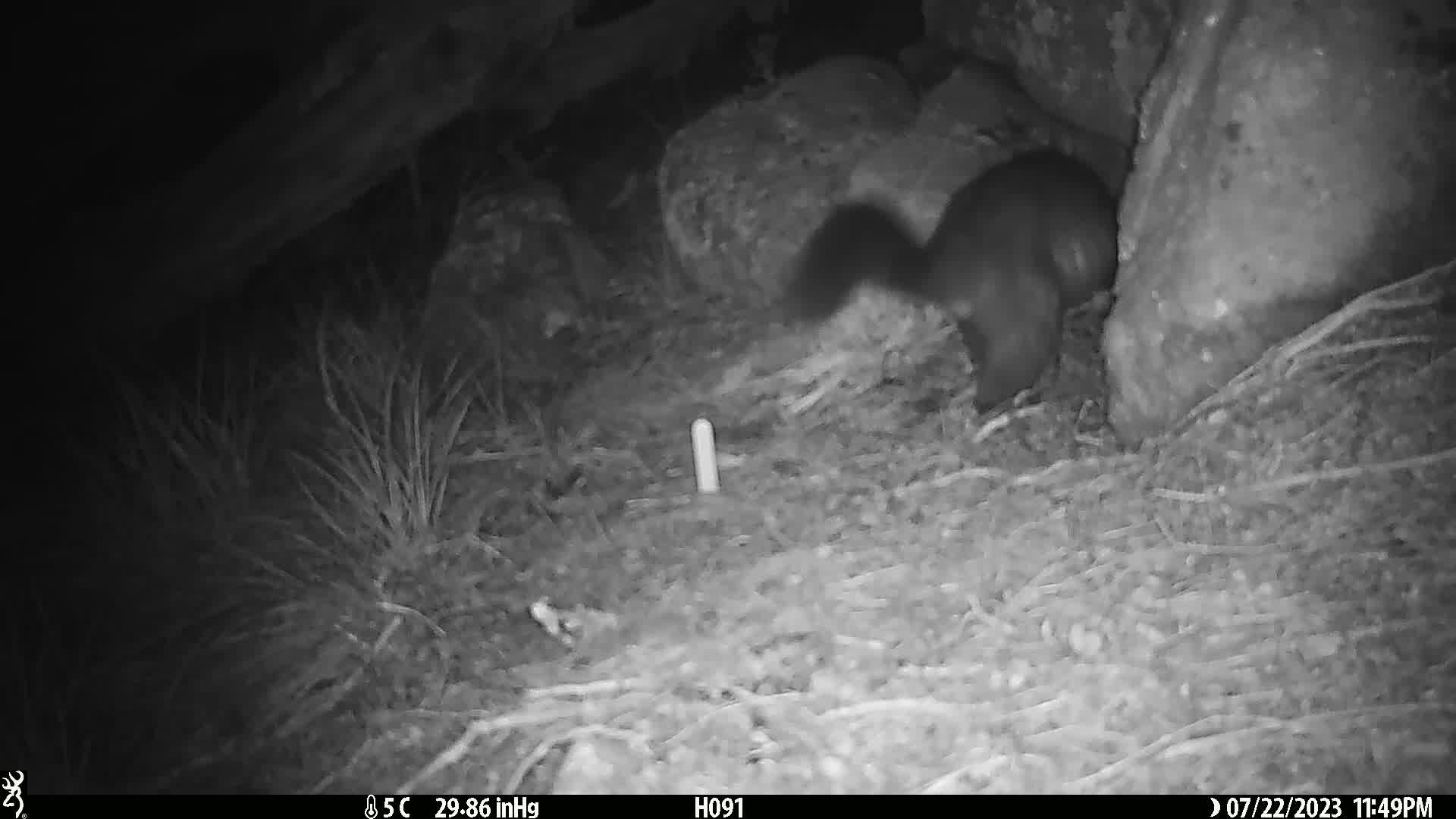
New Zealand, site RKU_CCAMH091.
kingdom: Animalia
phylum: Chordata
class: Mammalia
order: Diprotodontia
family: Phalangeridae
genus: Trichosurus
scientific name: Trichosurus vulpecula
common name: common brushtail possum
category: possum